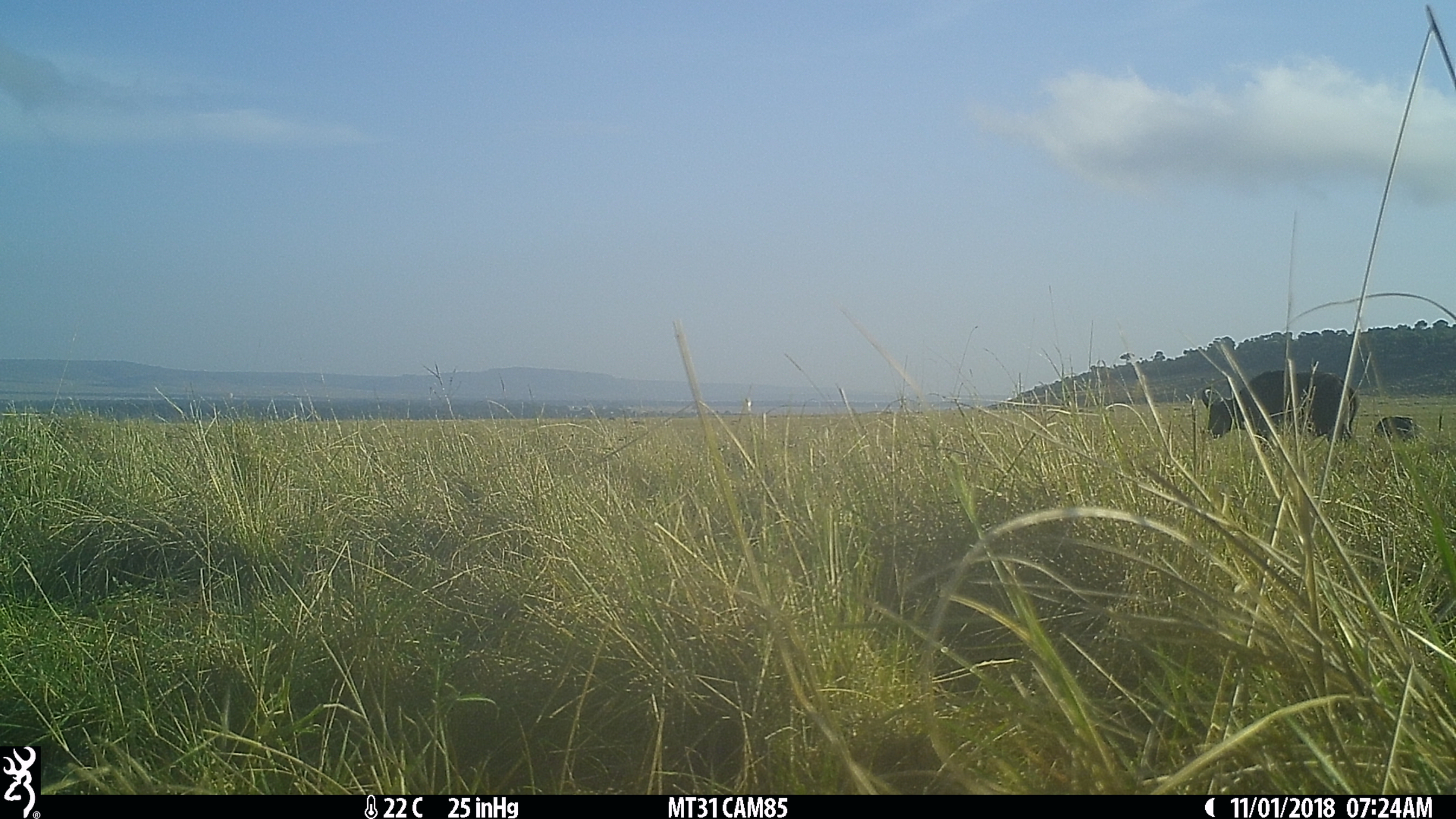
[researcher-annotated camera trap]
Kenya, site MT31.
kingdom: Animalia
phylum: Chordata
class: Mammalia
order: Artiodactyla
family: Bovidae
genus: Syncerus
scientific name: Syncerus caffer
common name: buffalo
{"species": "buffalo (Syncerus caffer)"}